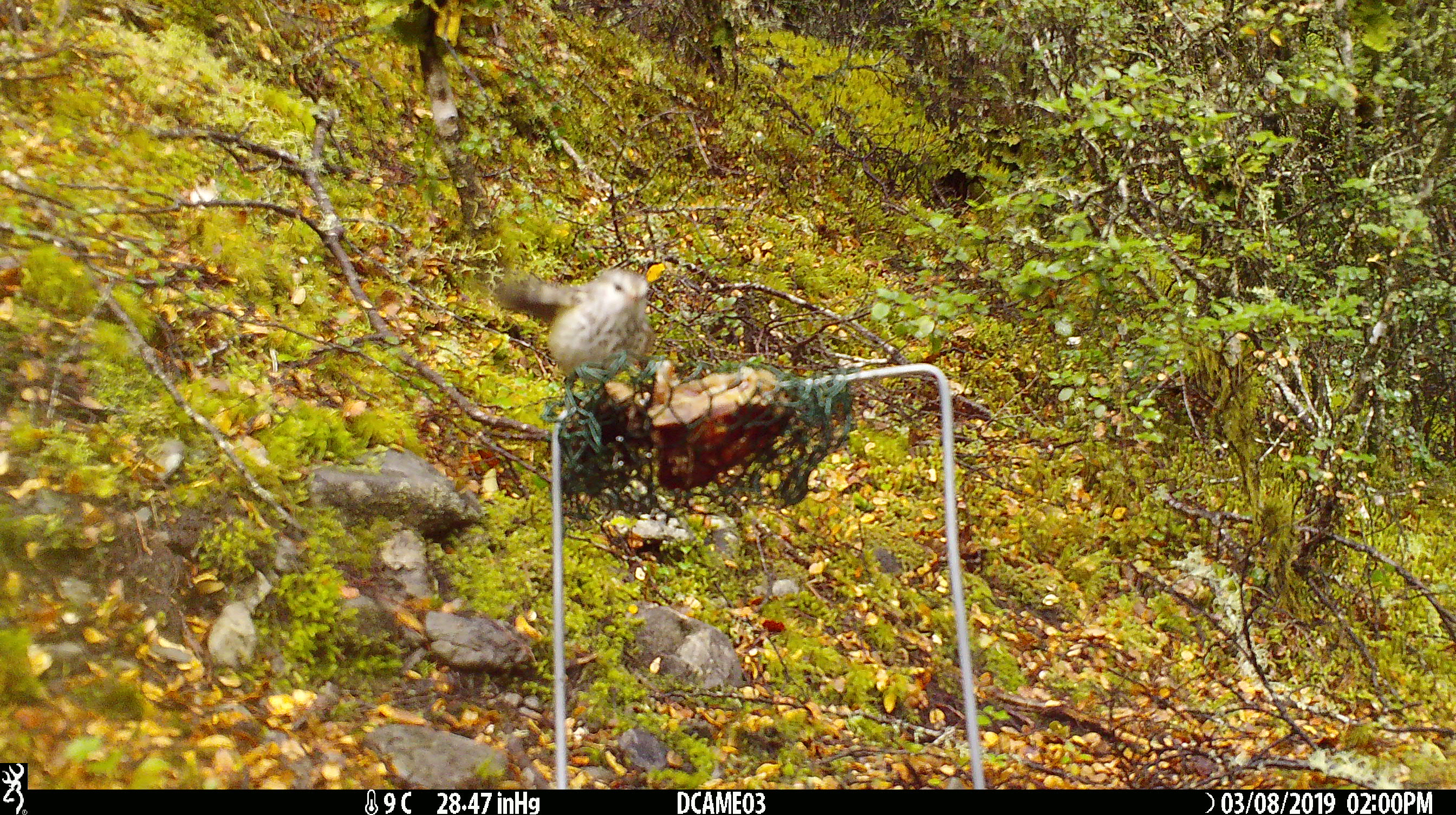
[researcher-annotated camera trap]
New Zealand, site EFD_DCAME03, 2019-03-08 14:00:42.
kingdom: Animalia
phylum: Chordata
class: Aves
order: Passeriformes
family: Acanthisittidae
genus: Acanthisitta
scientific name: Acanthisitta chloris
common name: rifleman